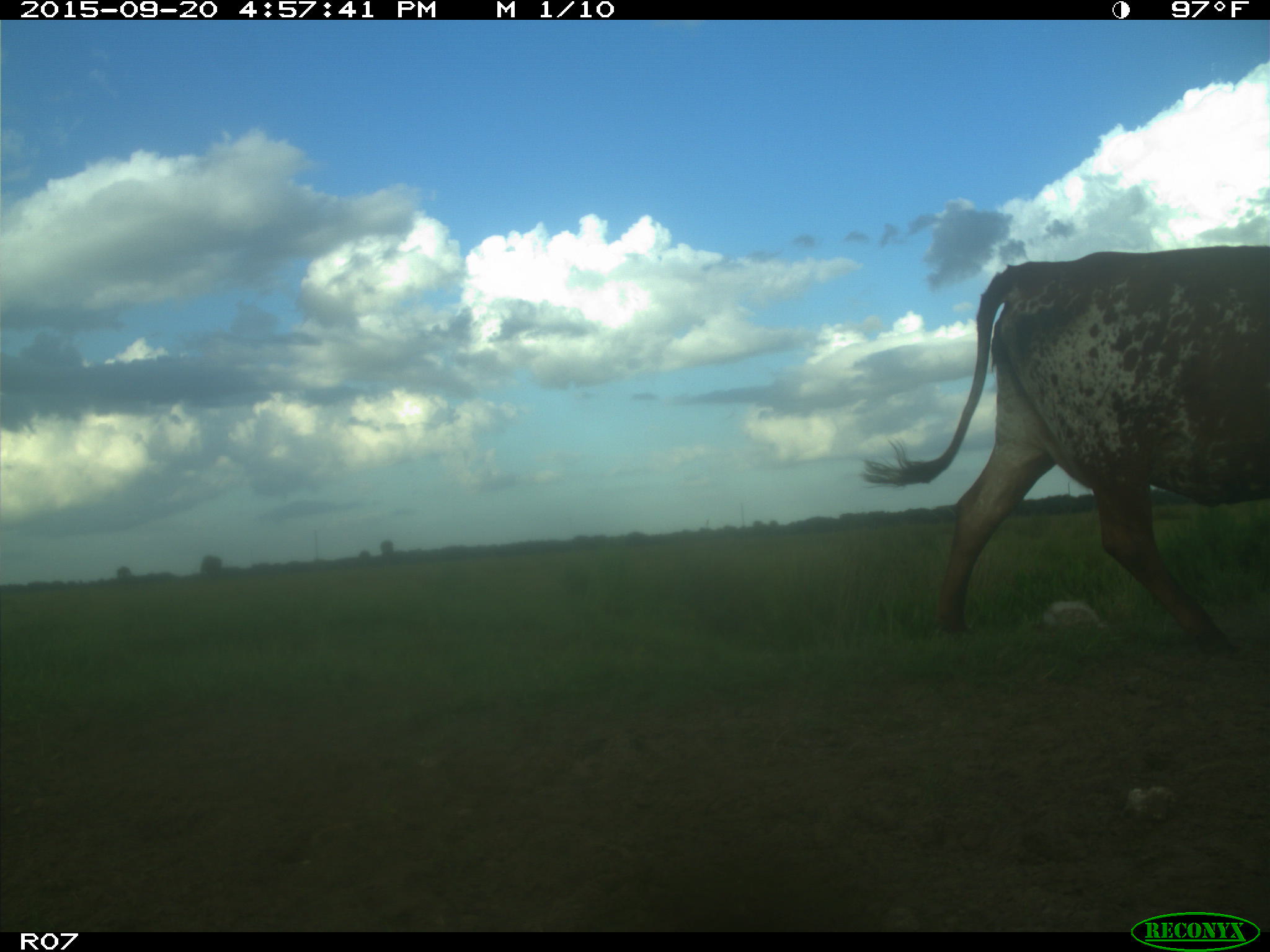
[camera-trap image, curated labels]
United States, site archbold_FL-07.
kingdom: Animalia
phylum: Chordata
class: Mammalia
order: Artiodactyla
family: Bovidae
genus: Bos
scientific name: Bos taurus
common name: domestic cow